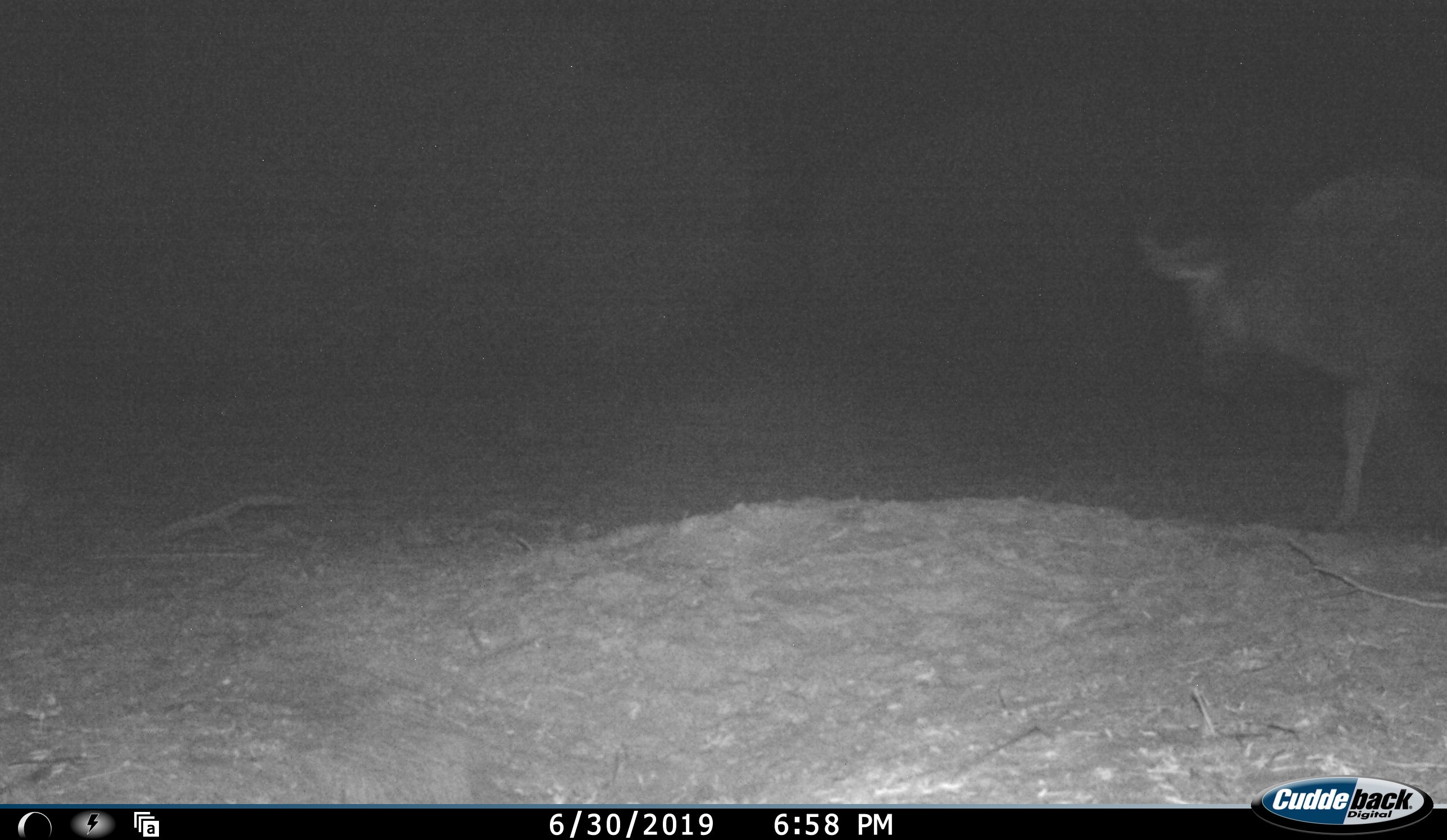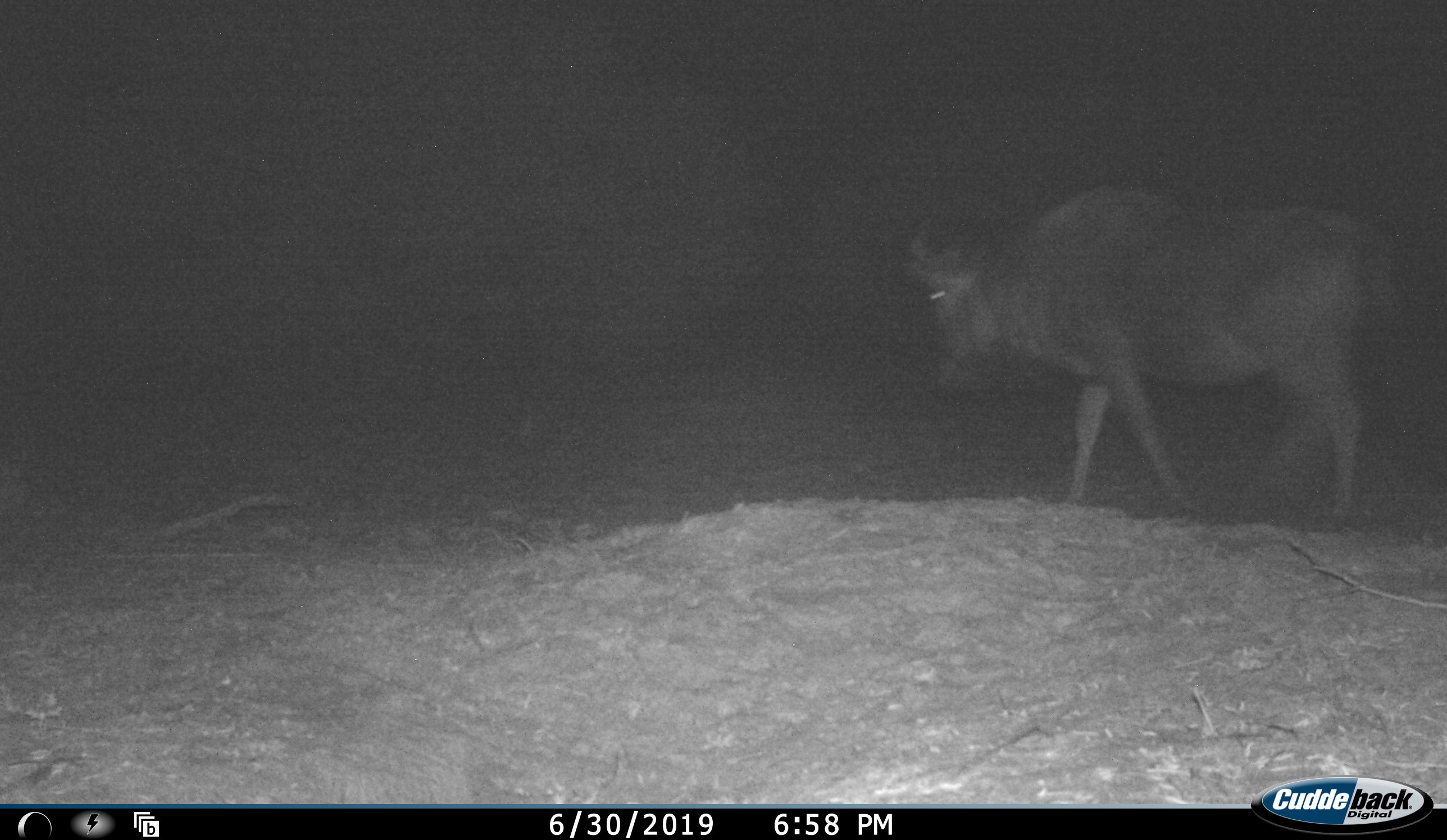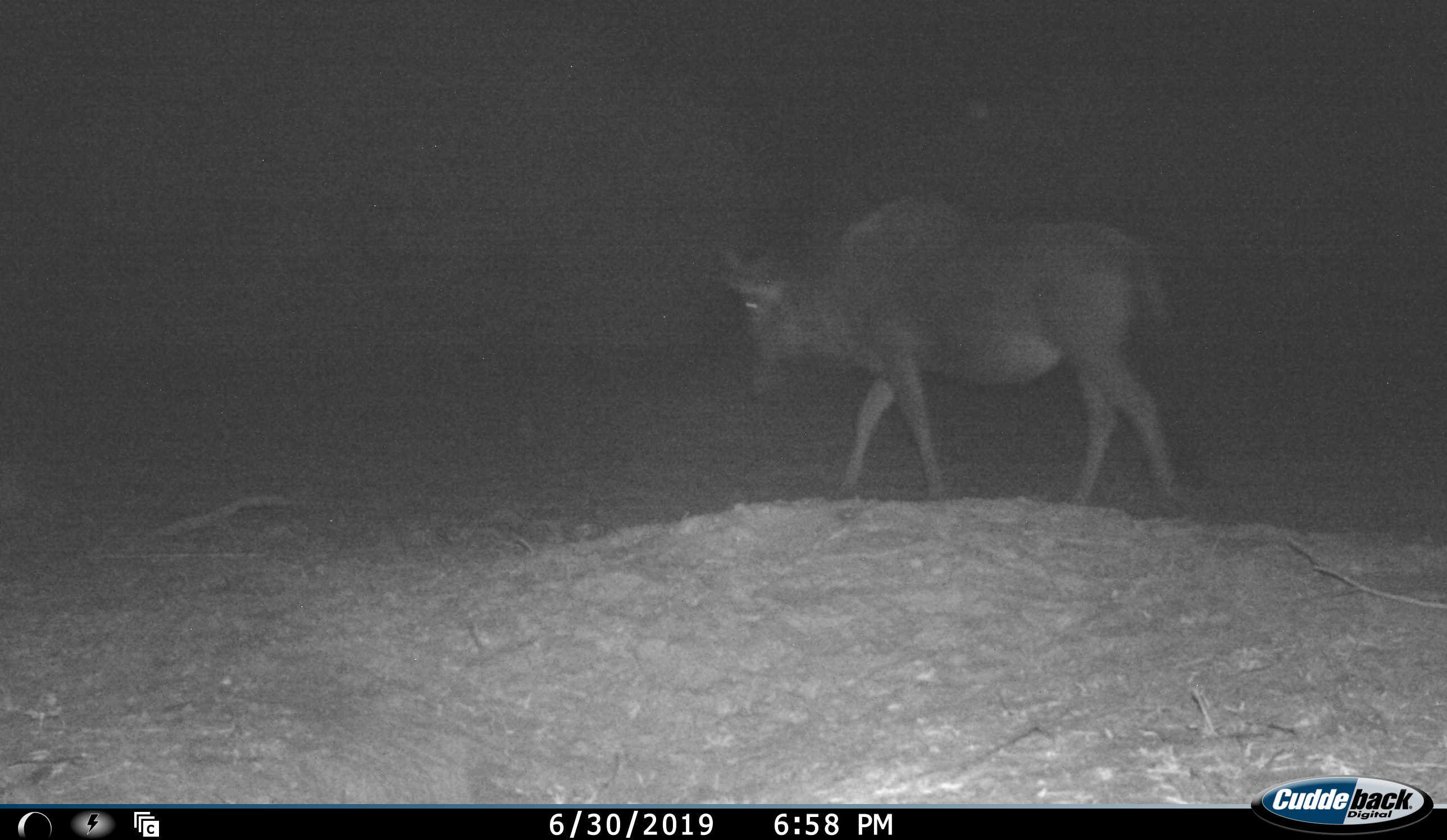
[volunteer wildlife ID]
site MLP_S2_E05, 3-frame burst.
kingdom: Animalia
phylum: Chordata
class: Mammalia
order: Artiodactyla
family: Bovidae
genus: Connochaetes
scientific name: Connochaetes taurinus taurinus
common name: blue wildebeest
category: wildebeestblue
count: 1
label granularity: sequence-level